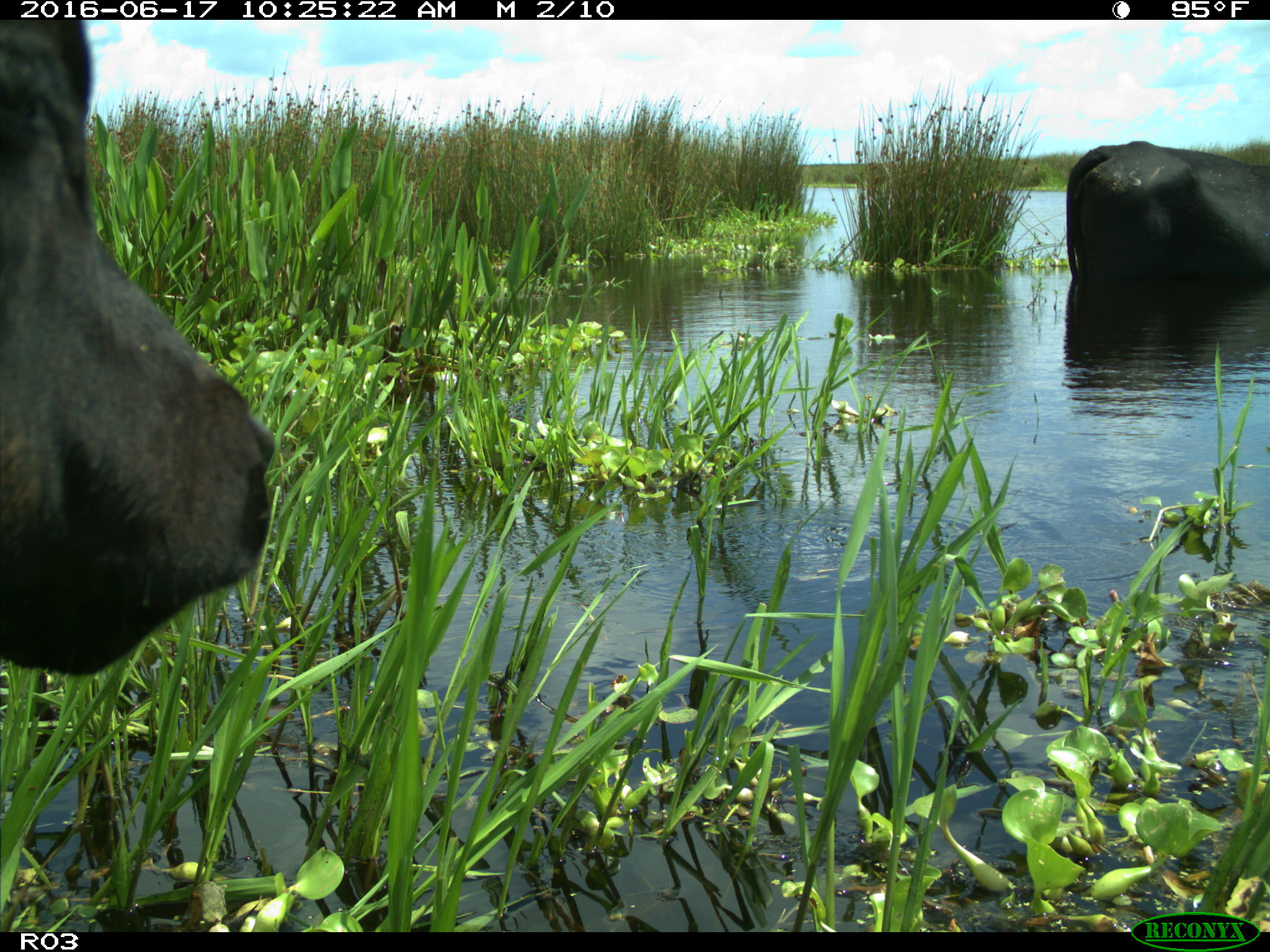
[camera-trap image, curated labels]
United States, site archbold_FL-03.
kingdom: Animalia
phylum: Chordata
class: Mammalia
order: Artiodactyla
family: Bovidae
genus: Bos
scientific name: Bos taurus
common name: domestic cow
Bos taurus (domestic cow).